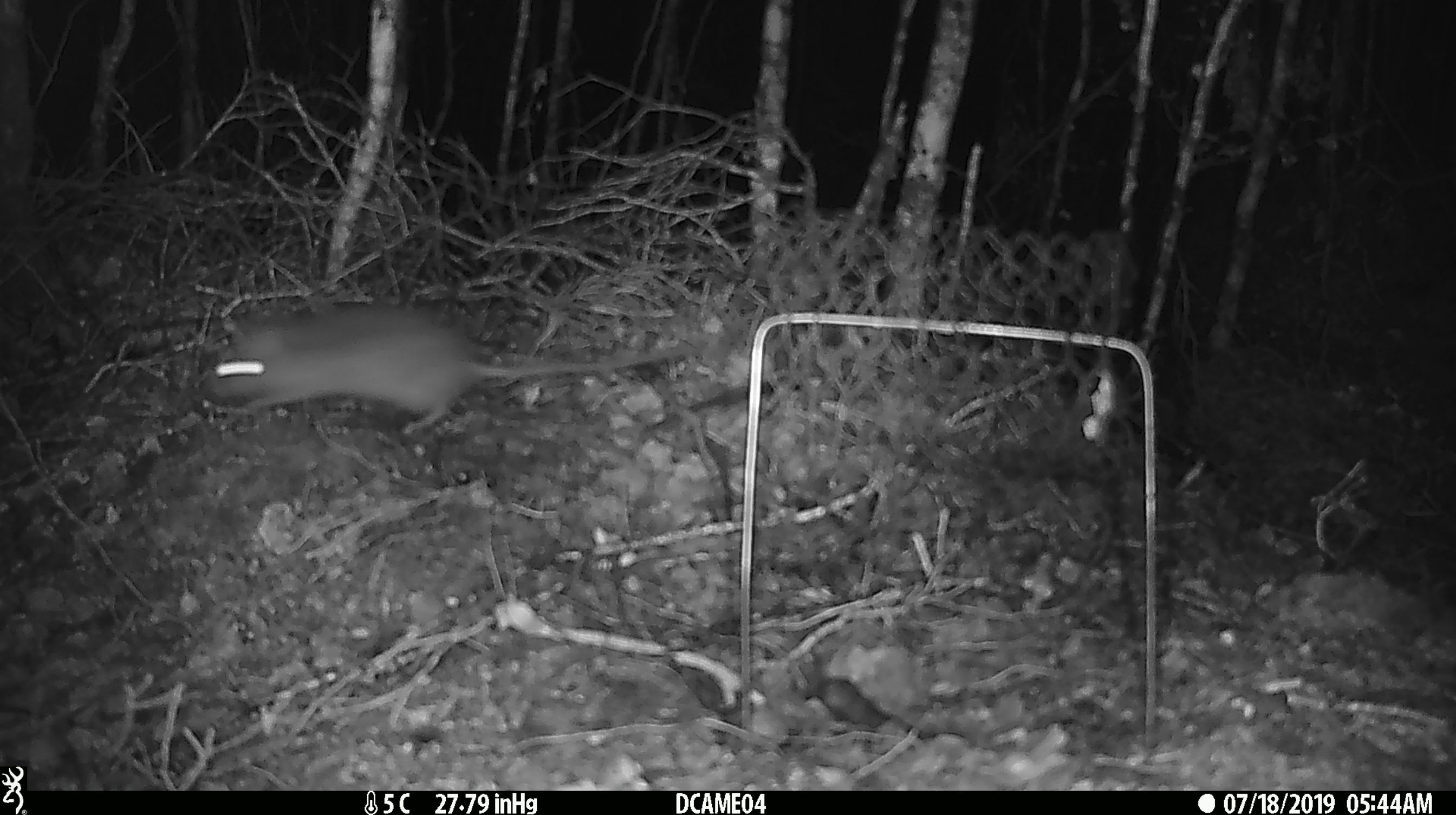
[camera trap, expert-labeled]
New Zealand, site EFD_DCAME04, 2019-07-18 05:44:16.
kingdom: Animalia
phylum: Chordata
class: Mammalia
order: Rodentia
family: Muridae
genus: Rattus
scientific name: Rattus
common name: rat